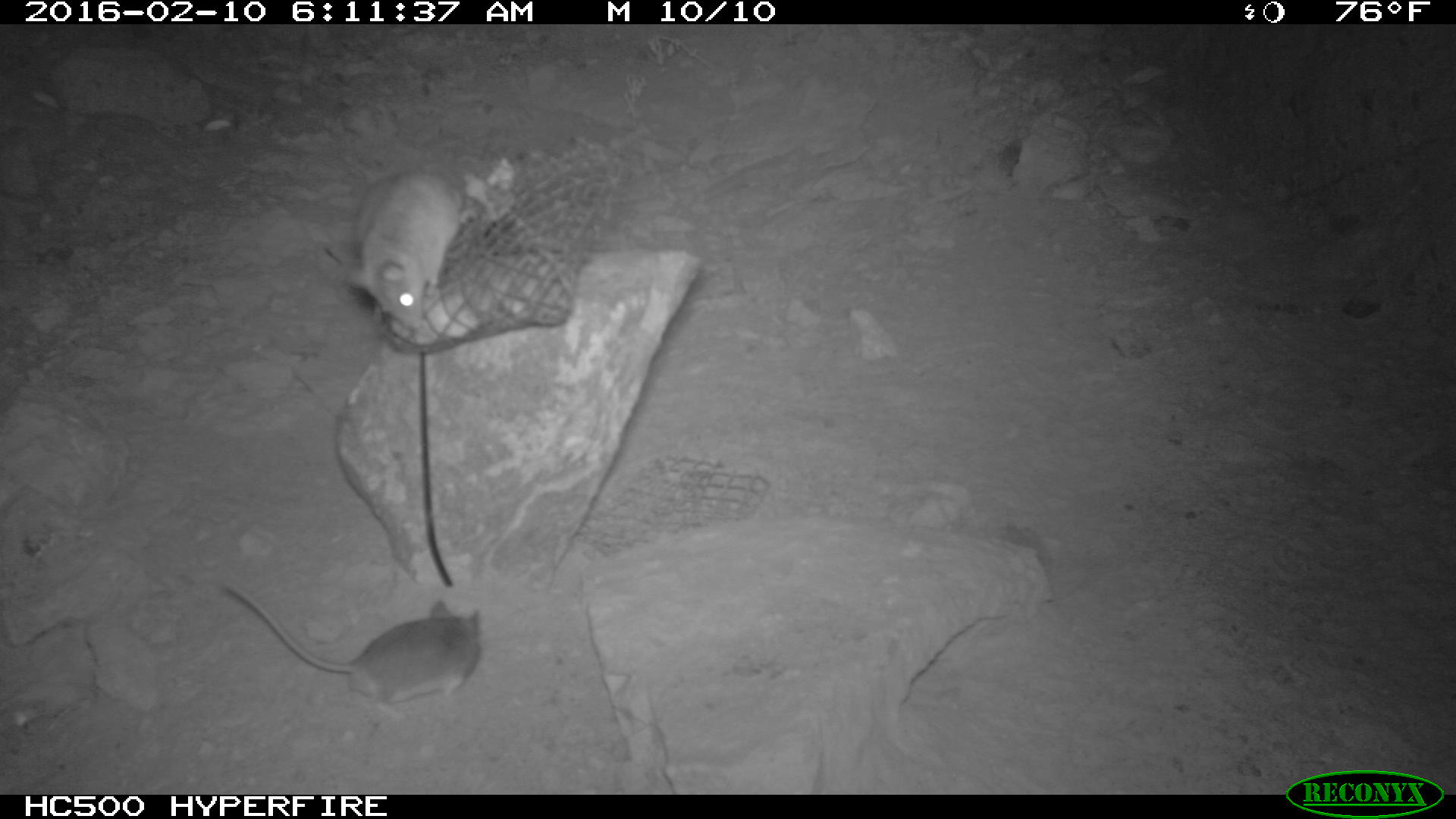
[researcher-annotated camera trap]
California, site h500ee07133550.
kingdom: Animalia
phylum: Chordata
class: Mammalia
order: Rodentia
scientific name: Rodentia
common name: rodent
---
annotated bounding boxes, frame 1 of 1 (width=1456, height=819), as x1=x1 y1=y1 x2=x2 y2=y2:
rodent: x1=218 y1=580 x2=485 y2=706; x1=318 y1=169 x2=463 y2=318